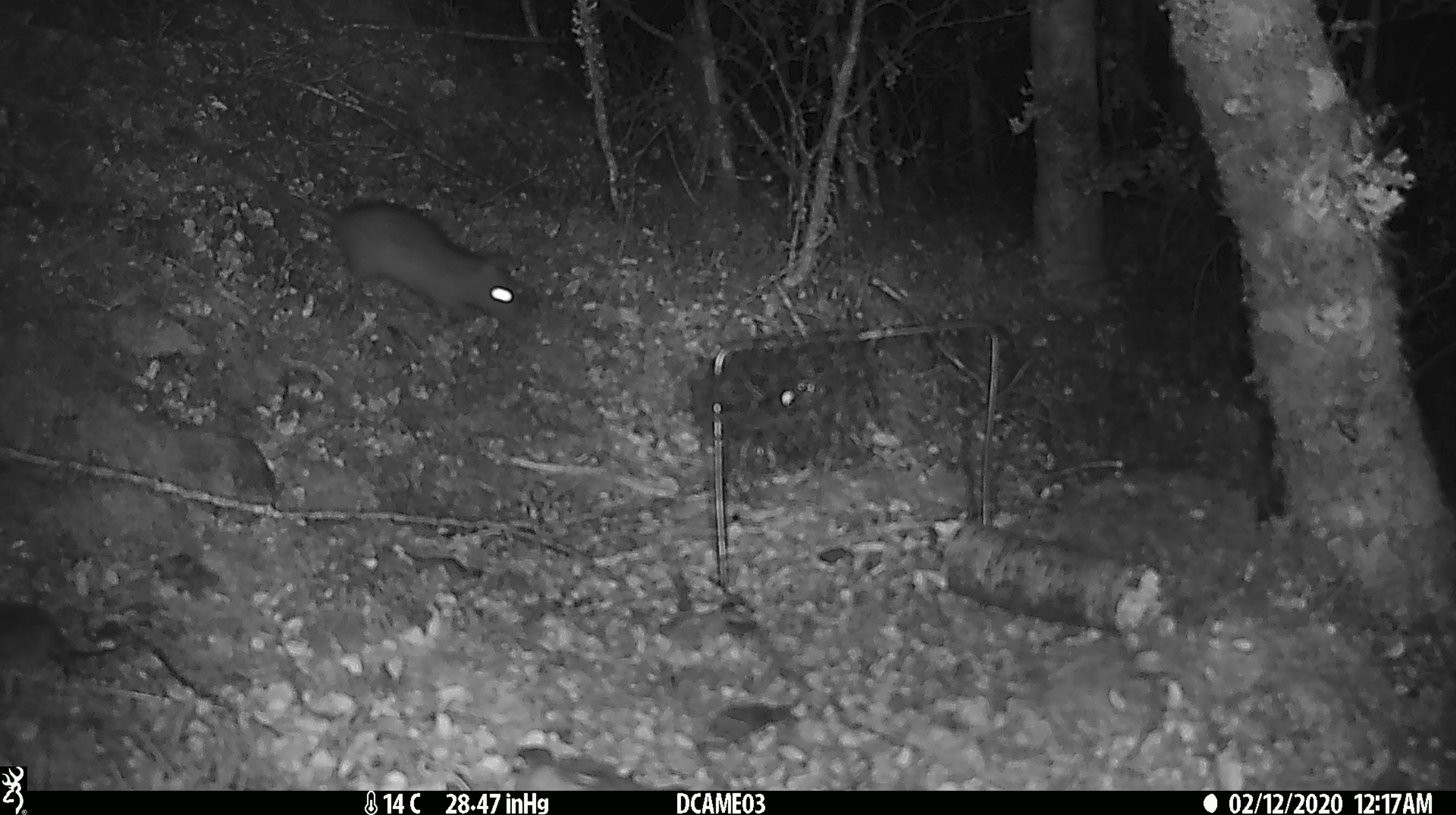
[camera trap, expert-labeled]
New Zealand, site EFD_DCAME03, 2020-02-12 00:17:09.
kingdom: Animalia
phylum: Chordata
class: Mammalia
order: Rodentia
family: Muridae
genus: Rattus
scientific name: Rattus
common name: rat